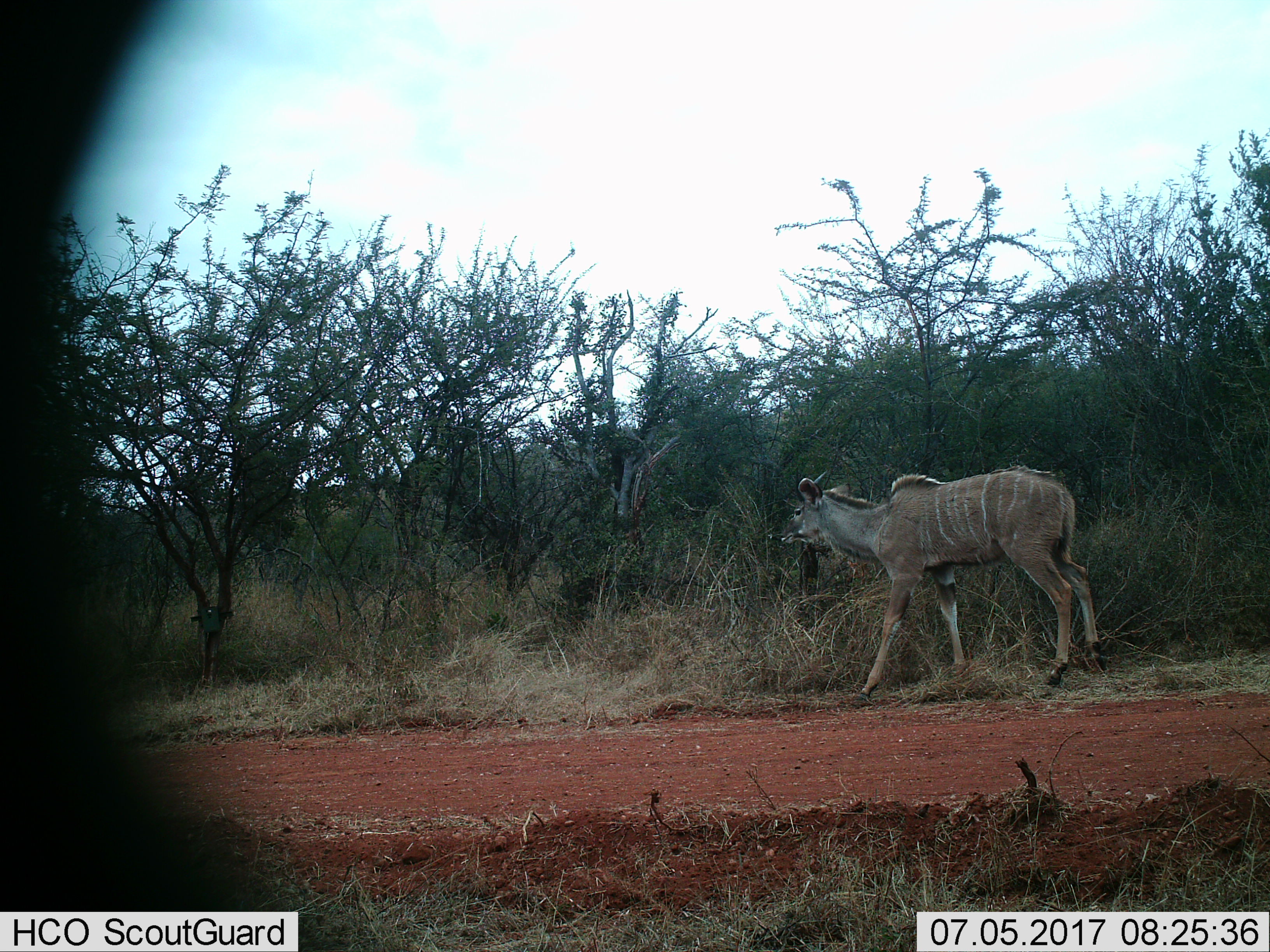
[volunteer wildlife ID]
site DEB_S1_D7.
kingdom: Animalia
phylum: Chordata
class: Mammalia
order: Artiodactyla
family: Bovidae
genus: Tragelaphus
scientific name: Tragelaphus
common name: kudu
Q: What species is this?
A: Kudu (Tragelaphus).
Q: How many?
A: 1.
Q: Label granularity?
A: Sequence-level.